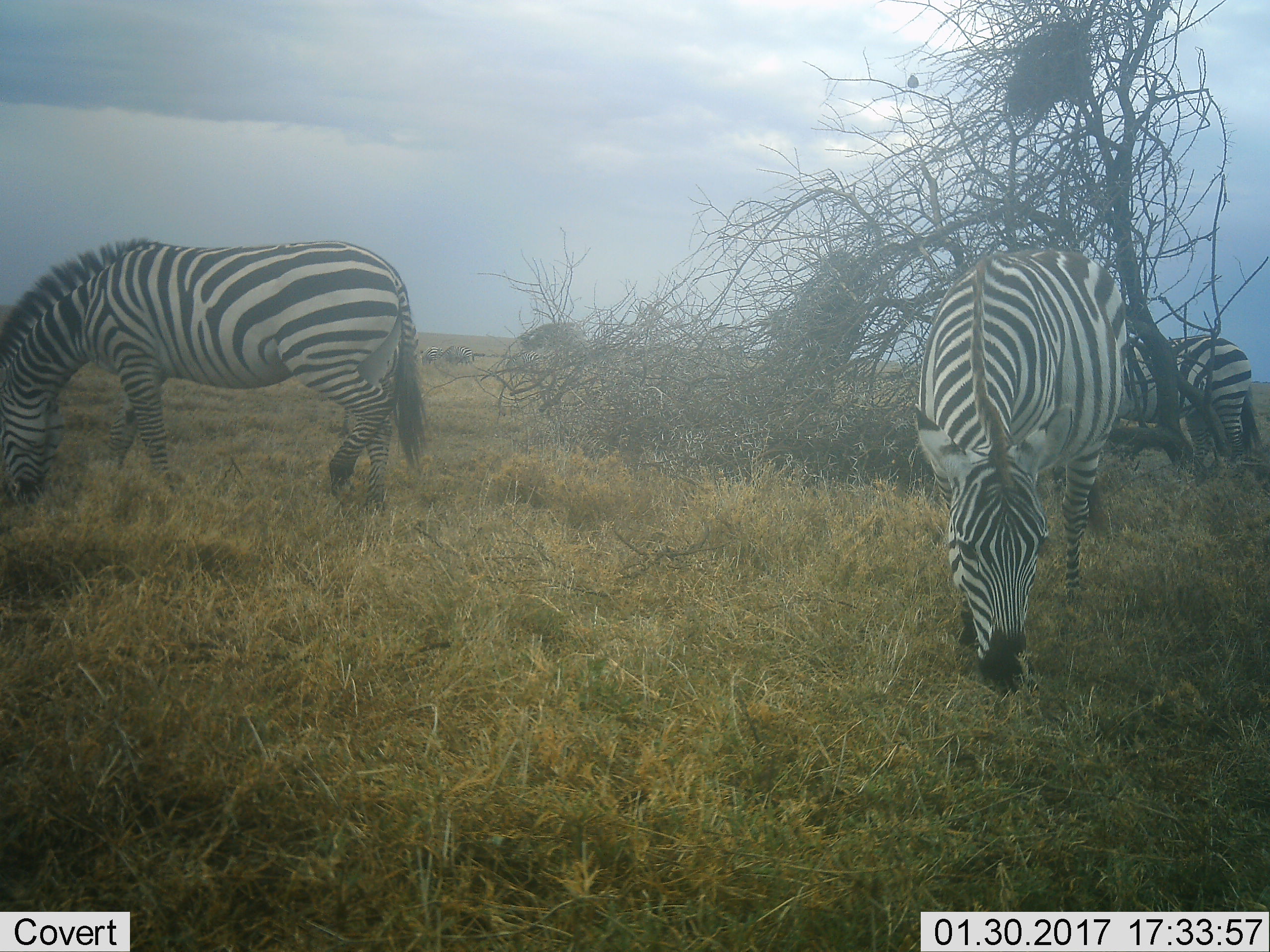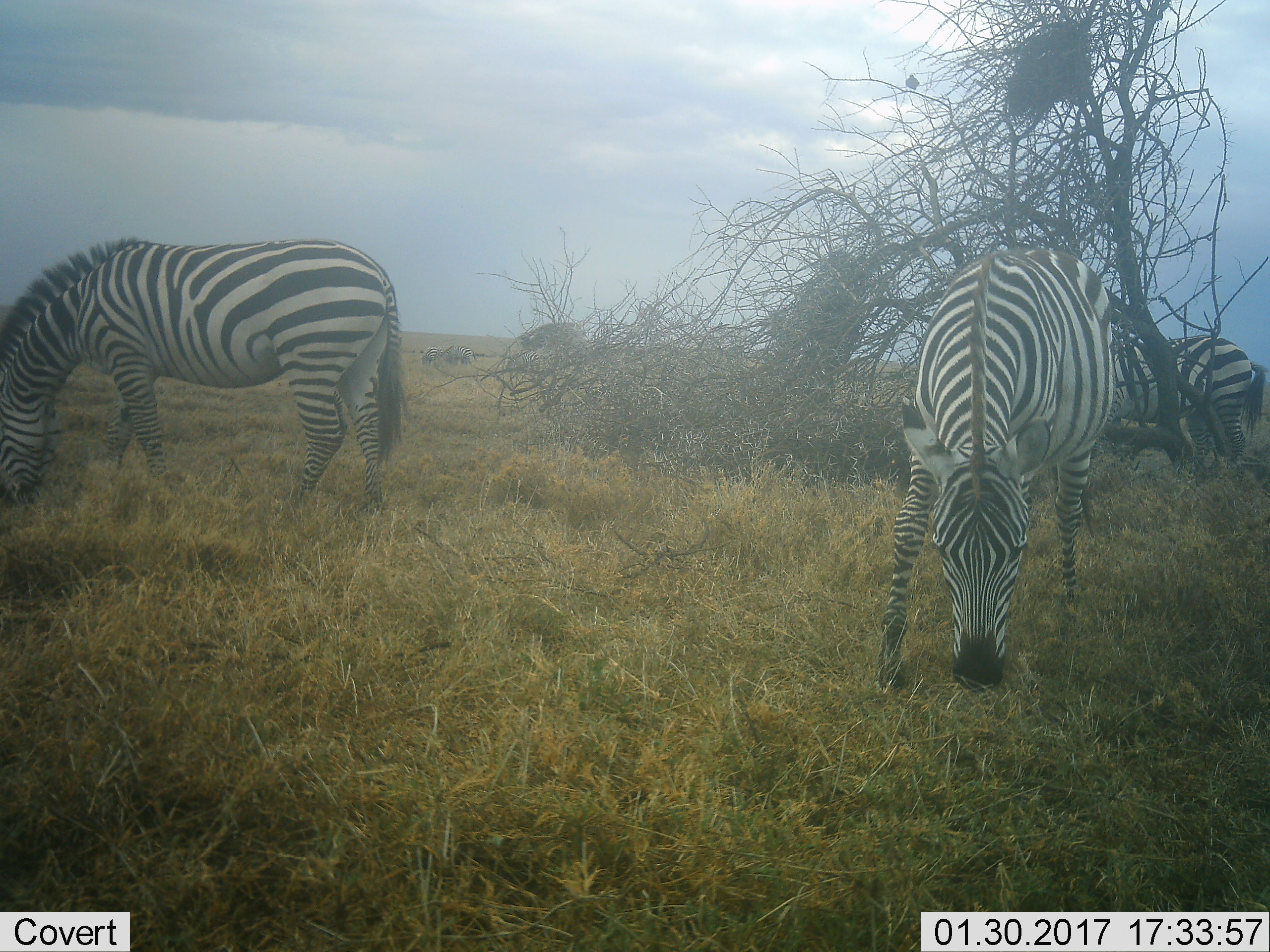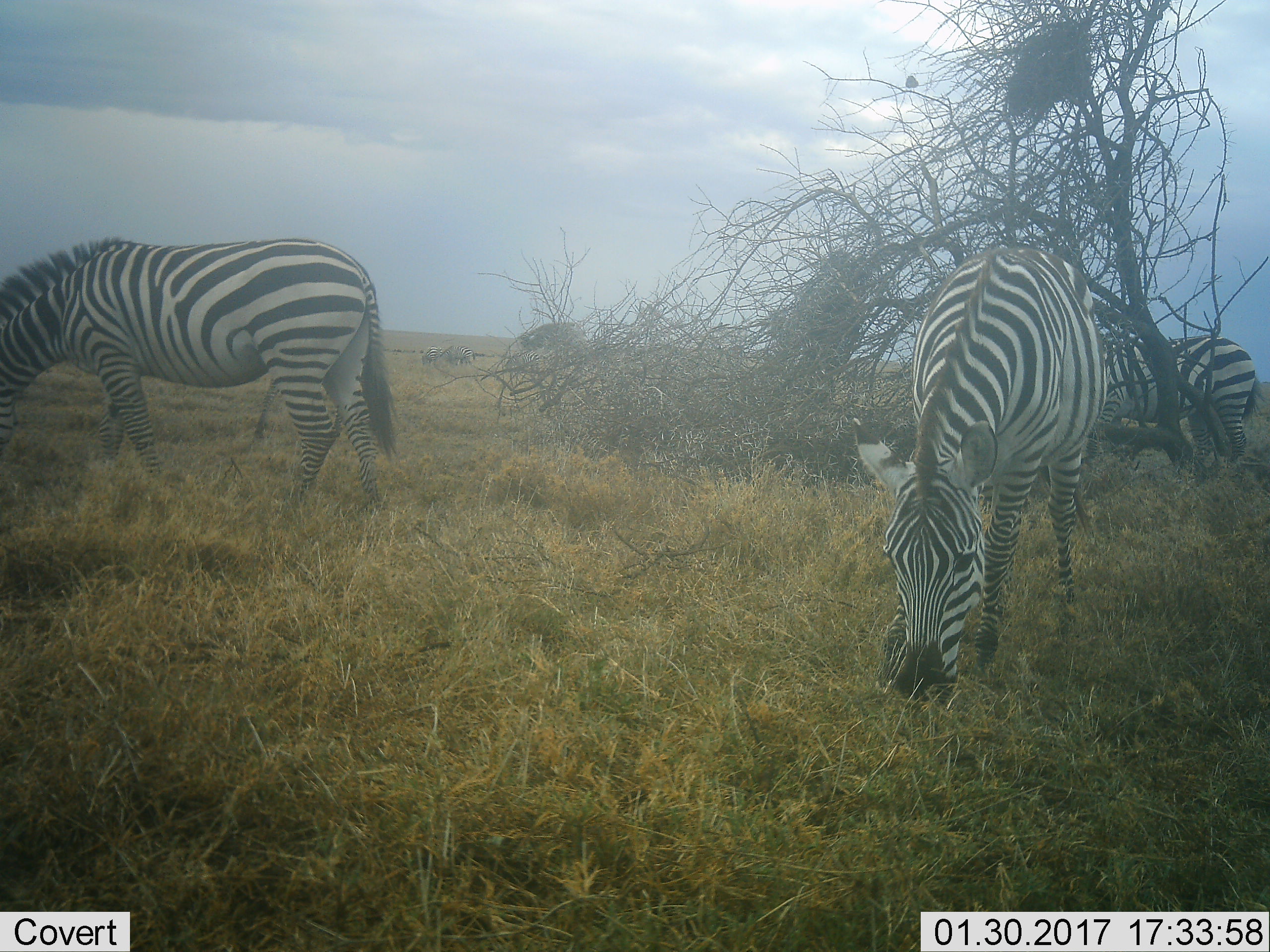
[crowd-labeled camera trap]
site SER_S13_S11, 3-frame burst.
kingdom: Animalia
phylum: Chordata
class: Mammalia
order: Perissodactyla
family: Equidae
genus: Equus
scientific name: Equus quagga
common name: plains zebra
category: zebraplains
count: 6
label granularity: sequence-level